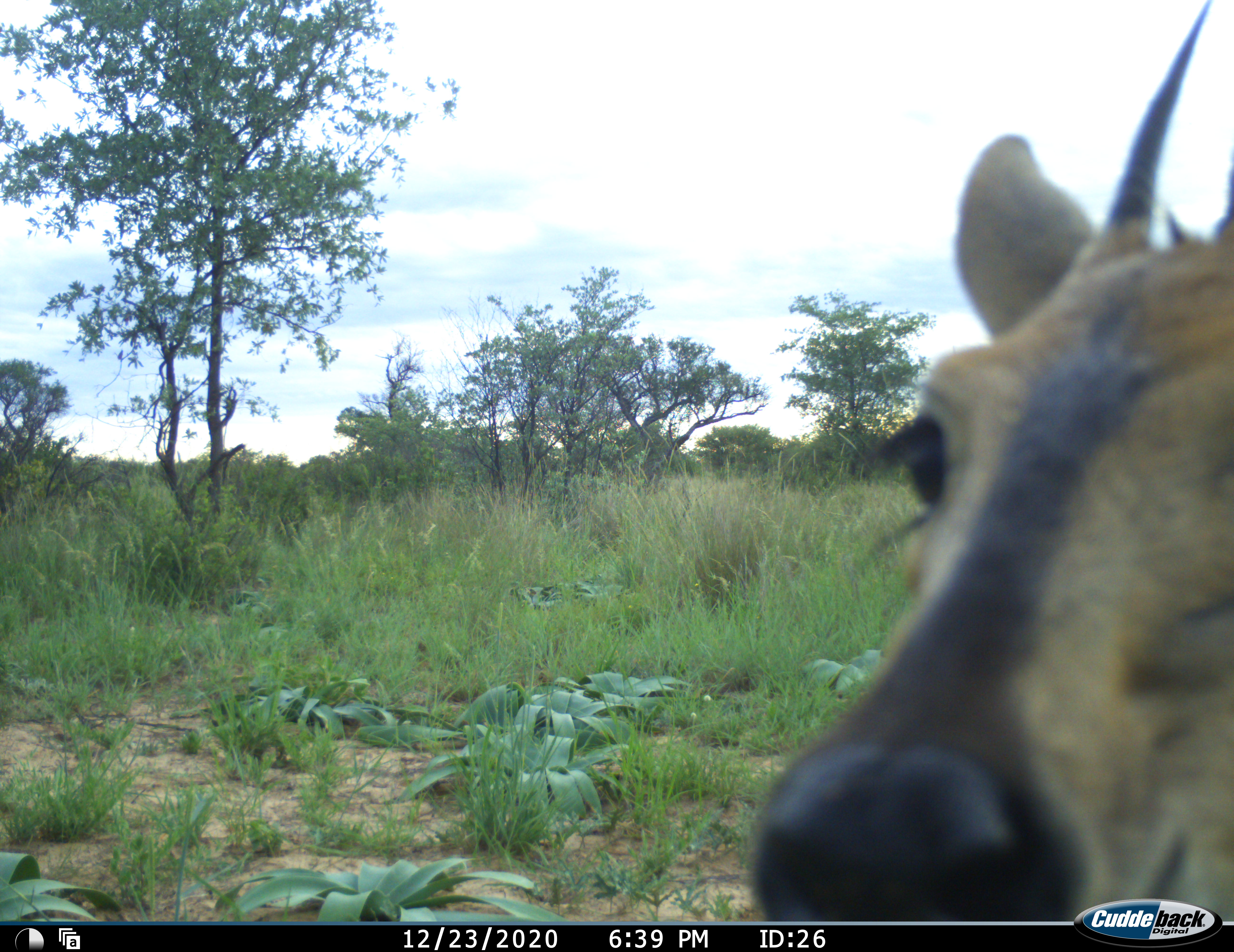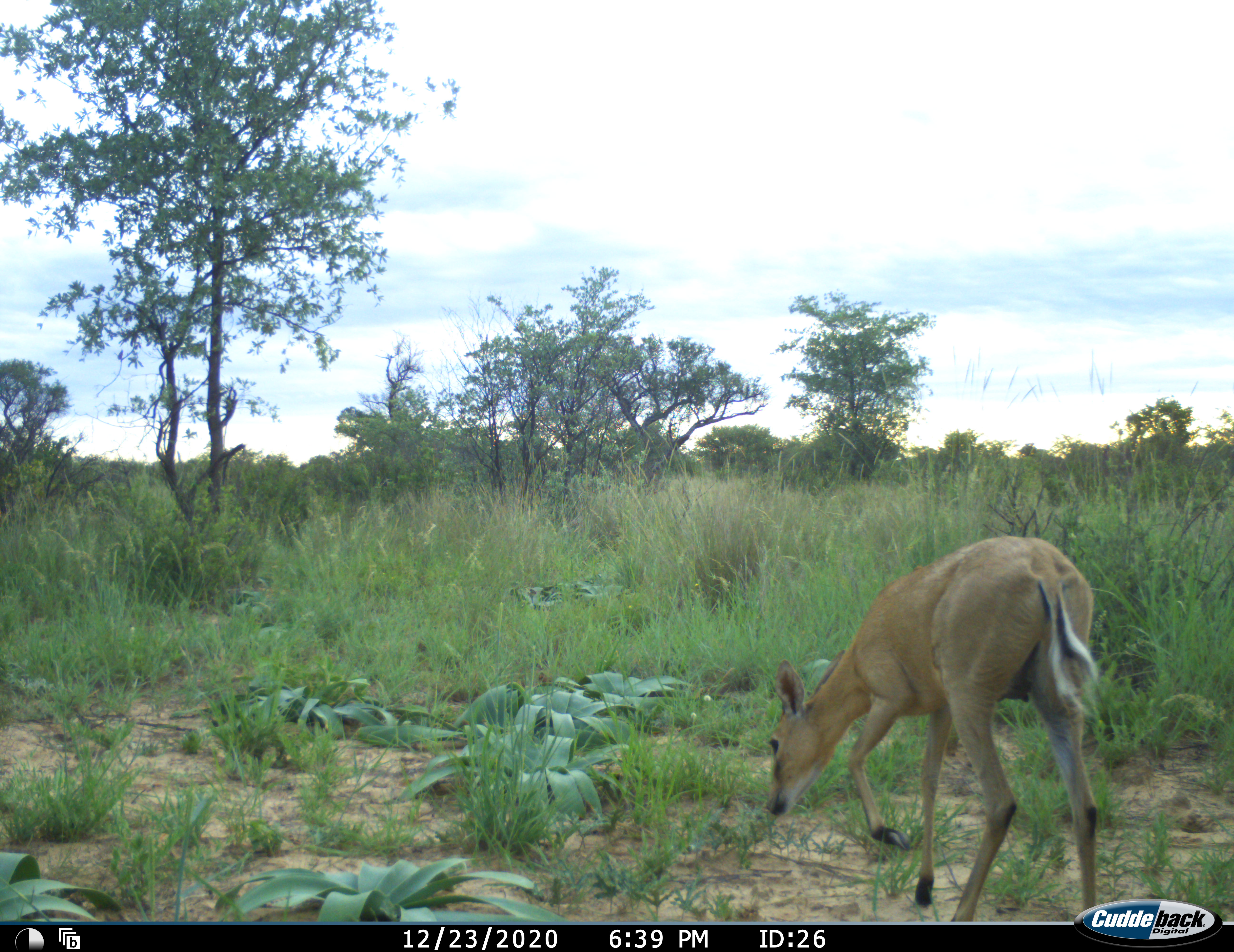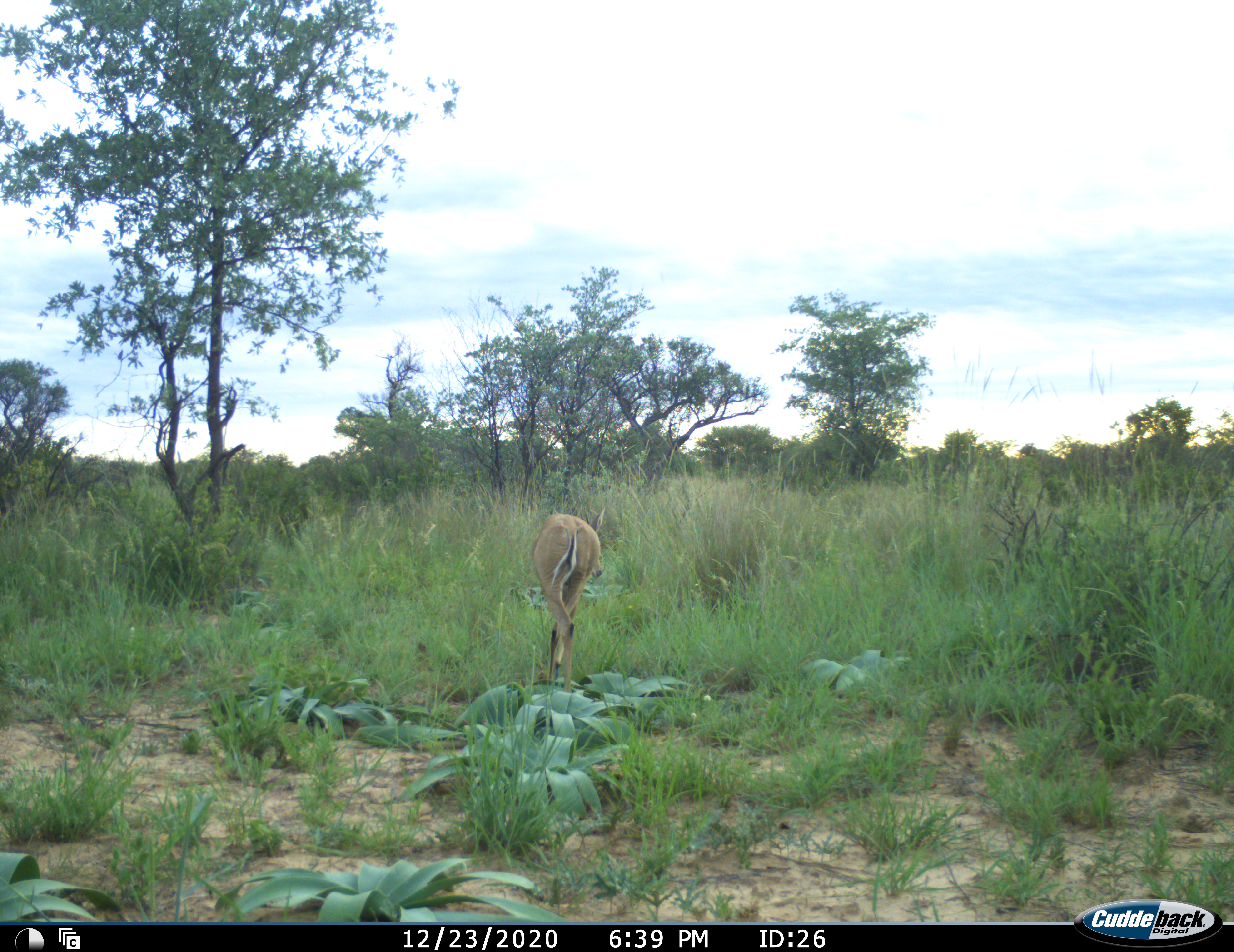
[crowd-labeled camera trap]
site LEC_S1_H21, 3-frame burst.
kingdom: Animalia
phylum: Chordata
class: Mammalia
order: Artiodactyla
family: Bovidae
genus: Sylvicapra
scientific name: Sylvicapra grimmia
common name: common duiker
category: duikercommongrey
Duikercommongrey (common duiker) (Sylvicapra grimmia), count 1. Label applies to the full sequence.